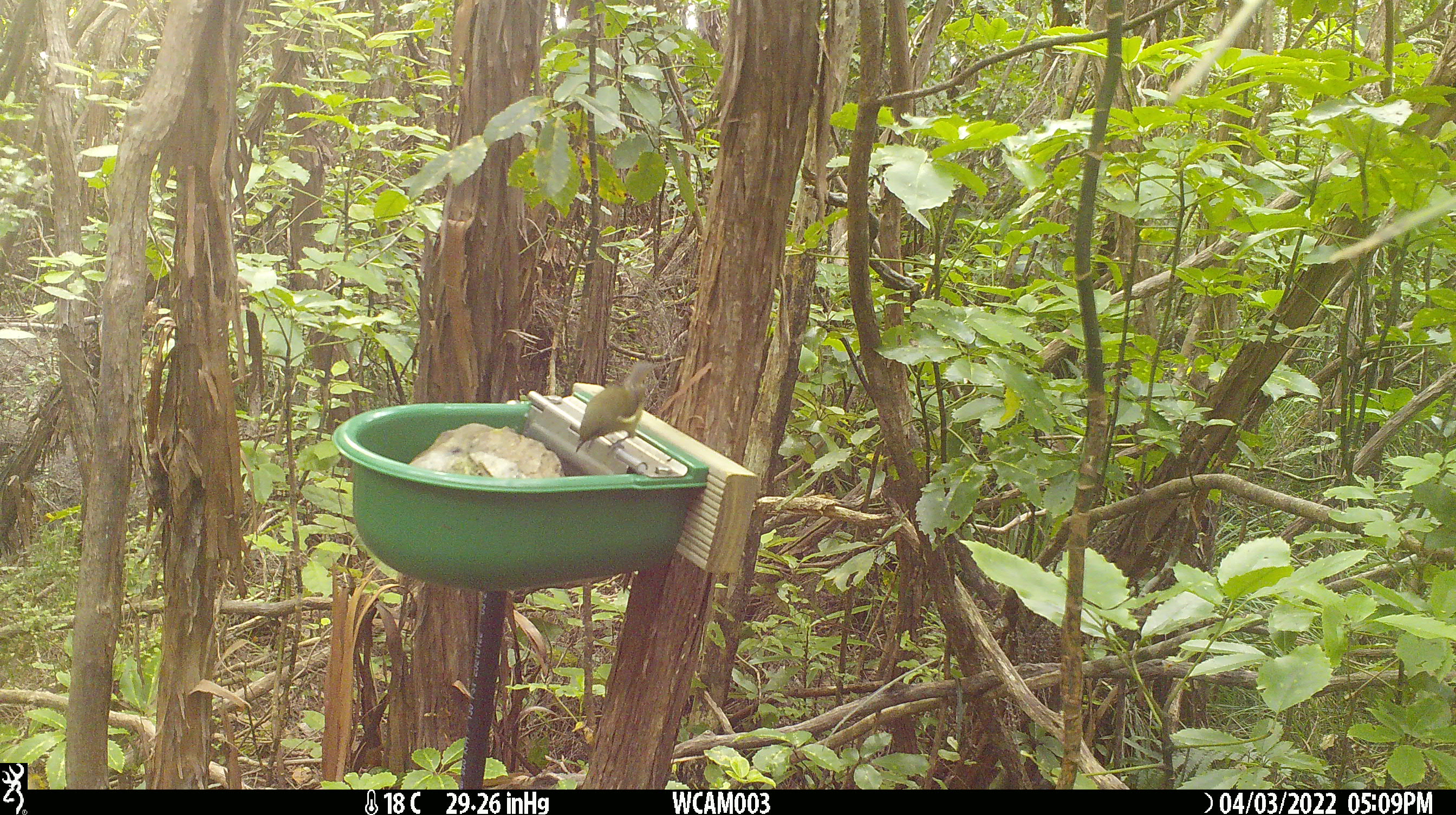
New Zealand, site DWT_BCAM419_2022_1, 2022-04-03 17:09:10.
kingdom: Animalia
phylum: Chordata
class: Aves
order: Passeriformes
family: Meliphagidae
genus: Anthornis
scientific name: Anthornis melanura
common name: new zealand bellbird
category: bellbird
Bellbird (new zealand bellbird) (Anthornis melanura).